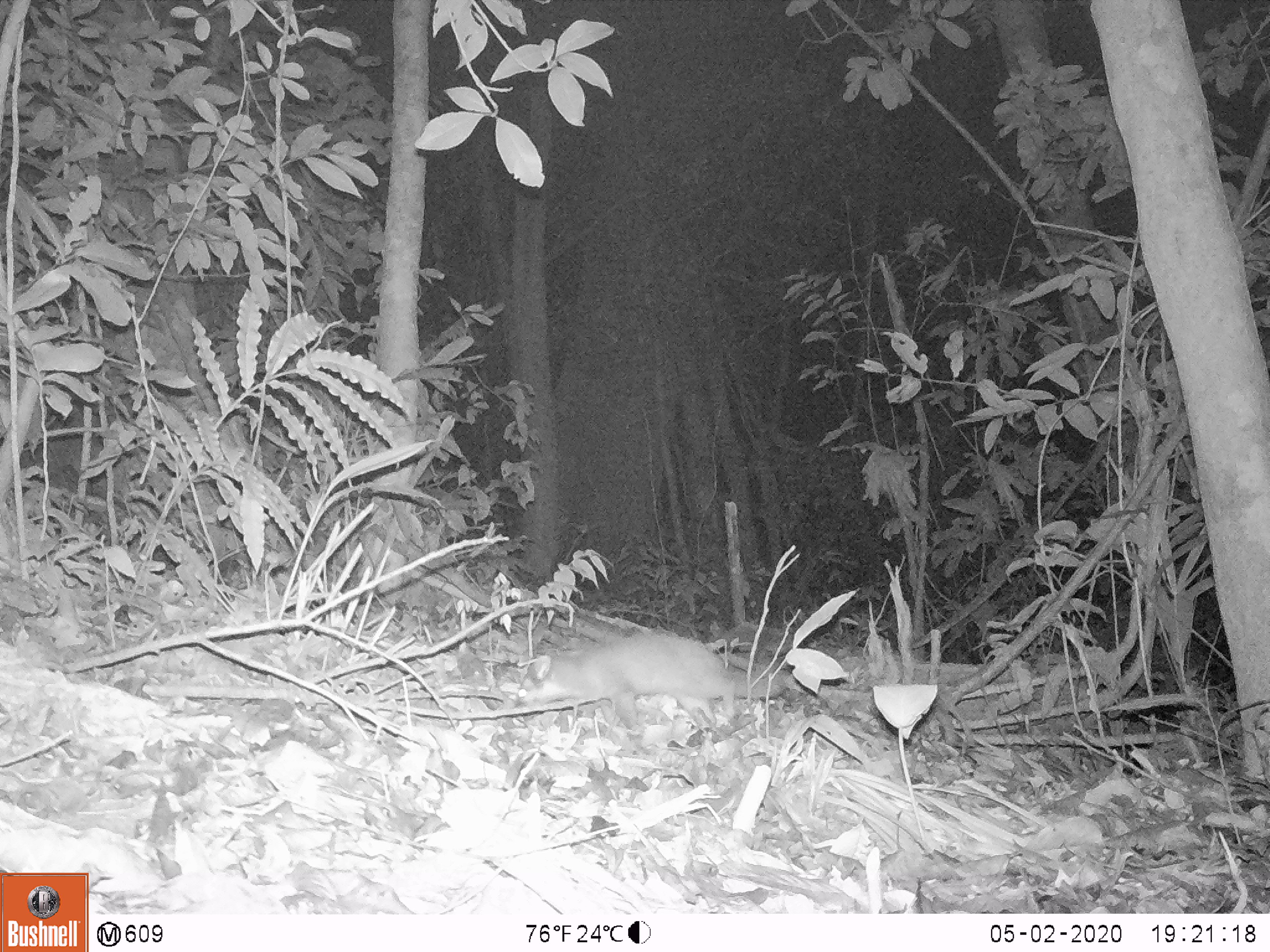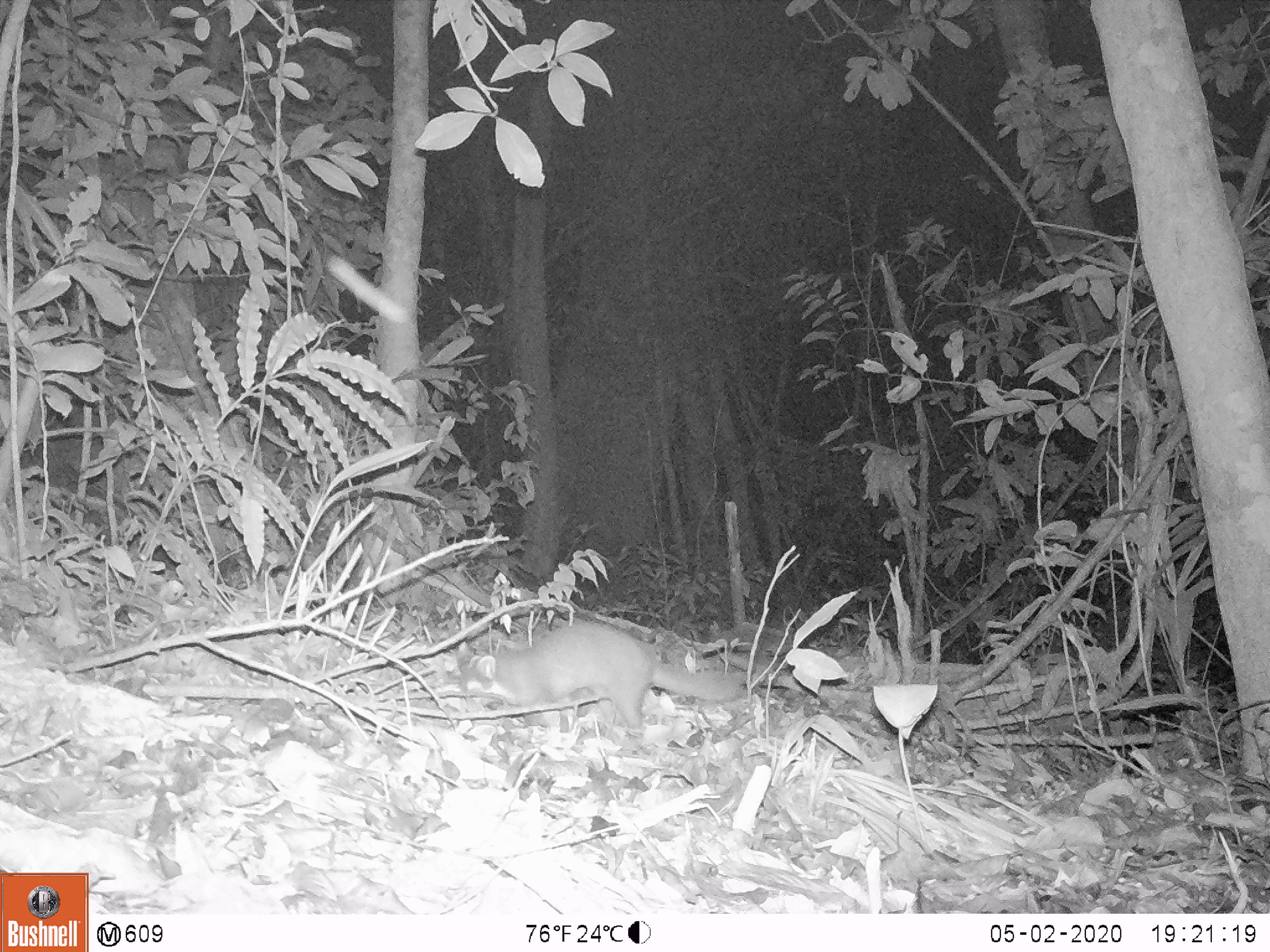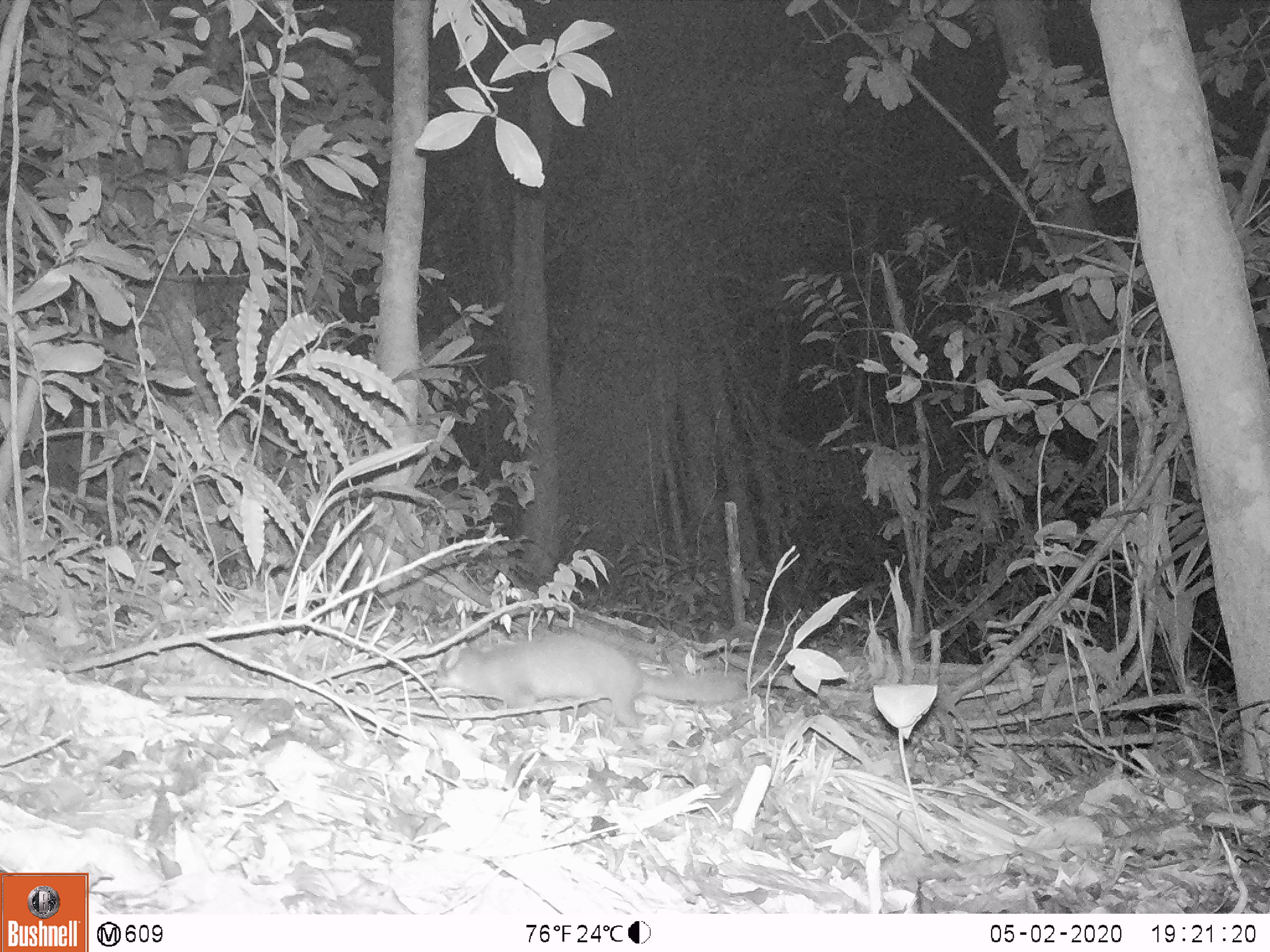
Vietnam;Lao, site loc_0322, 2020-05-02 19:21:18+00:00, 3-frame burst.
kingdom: Animalia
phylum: Chordata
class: Mammalia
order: Carnivora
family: Mustelidae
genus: Melogale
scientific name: Melogale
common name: ferret badger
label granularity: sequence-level